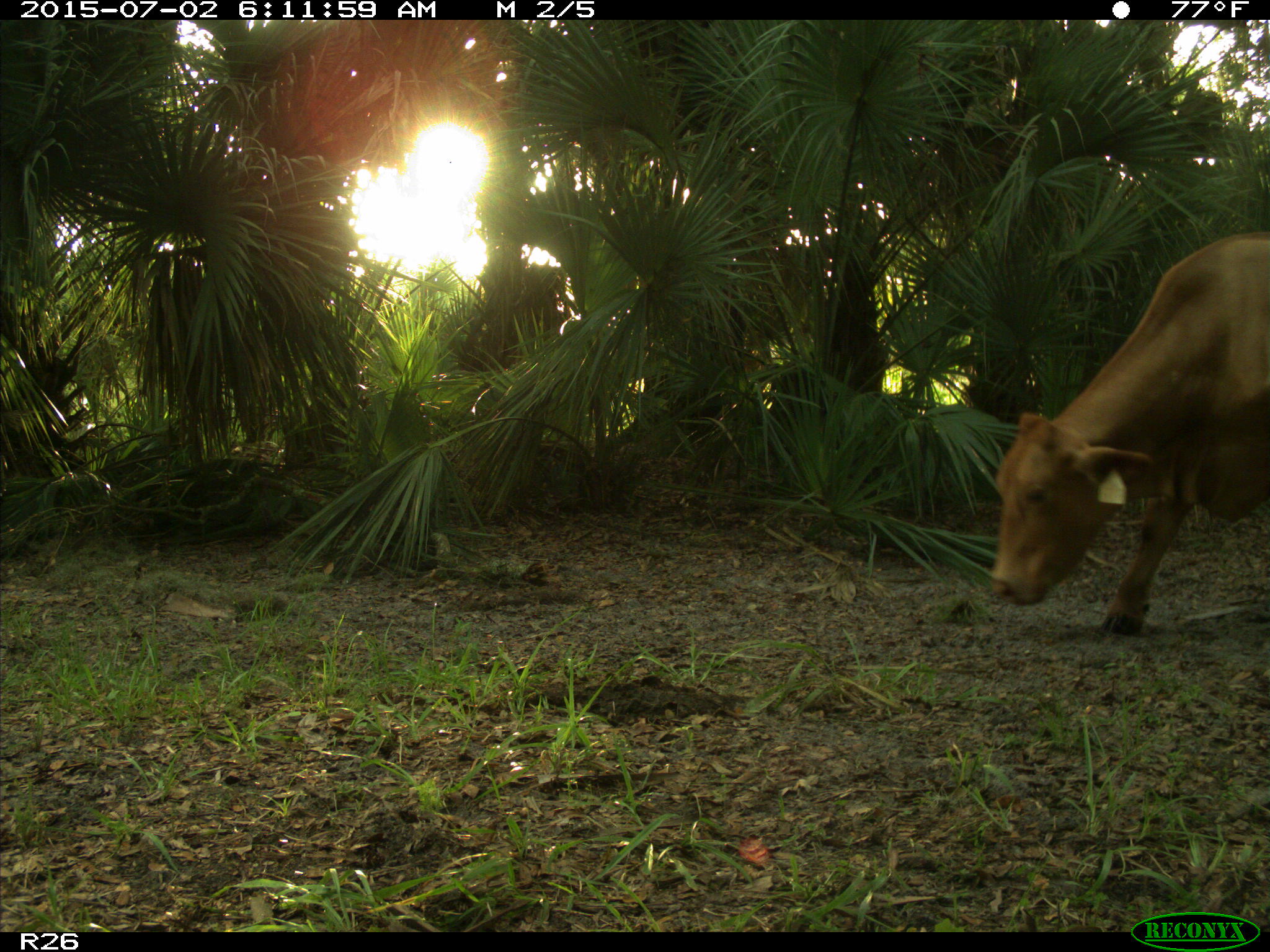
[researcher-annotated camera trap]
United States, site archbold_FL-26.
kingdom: Animalia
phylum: Chordata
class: Mammalia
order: Artiodactyla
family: Bovidae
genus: Bos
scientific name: Bos taurus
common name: domestic cow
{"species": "Bos taurus (domestic cow)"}